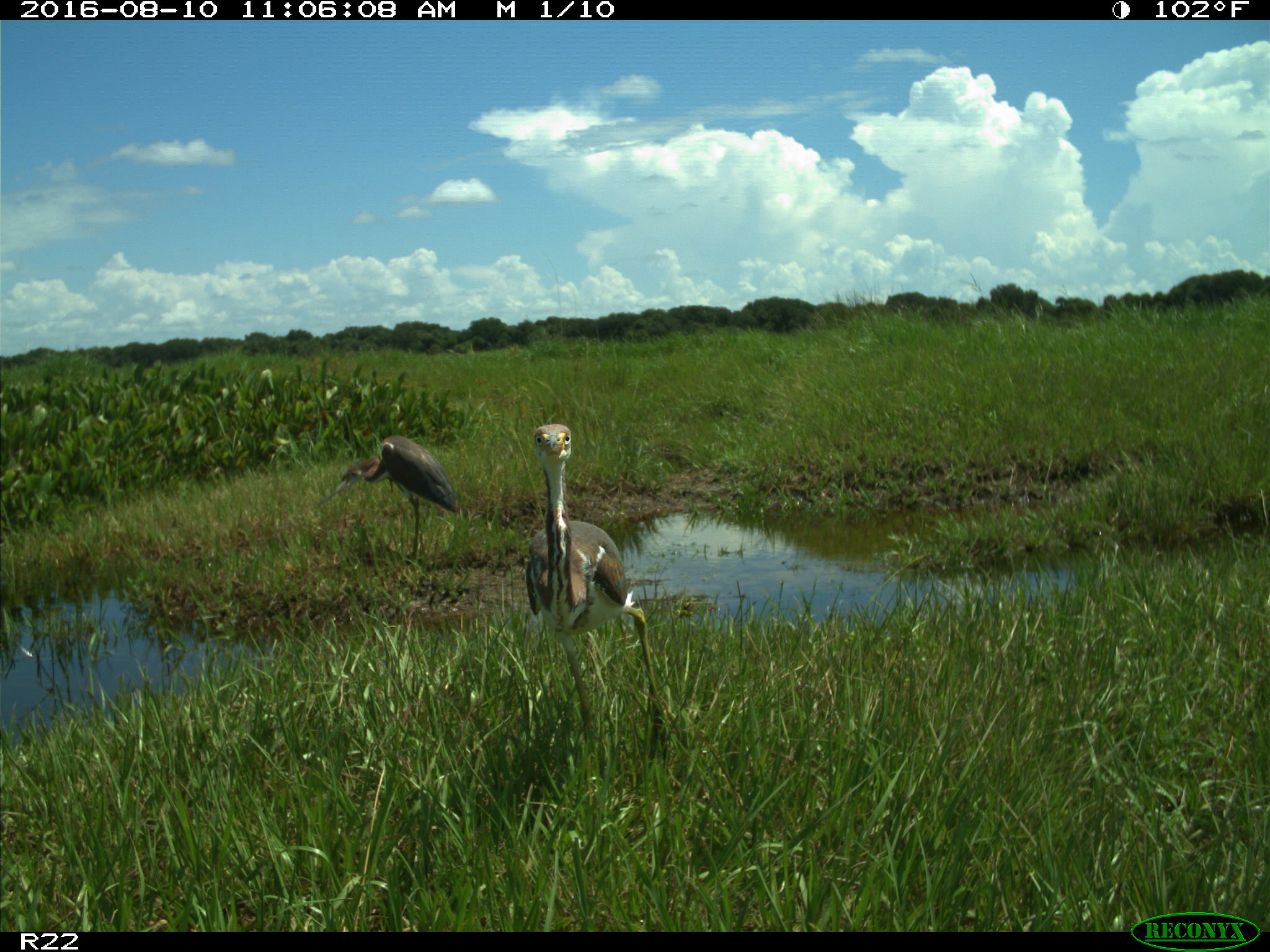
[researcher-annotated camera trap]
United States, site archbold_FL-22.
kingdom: Animalia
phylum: Chordata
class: Aves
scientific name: Aves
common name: birds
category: unidentified bird